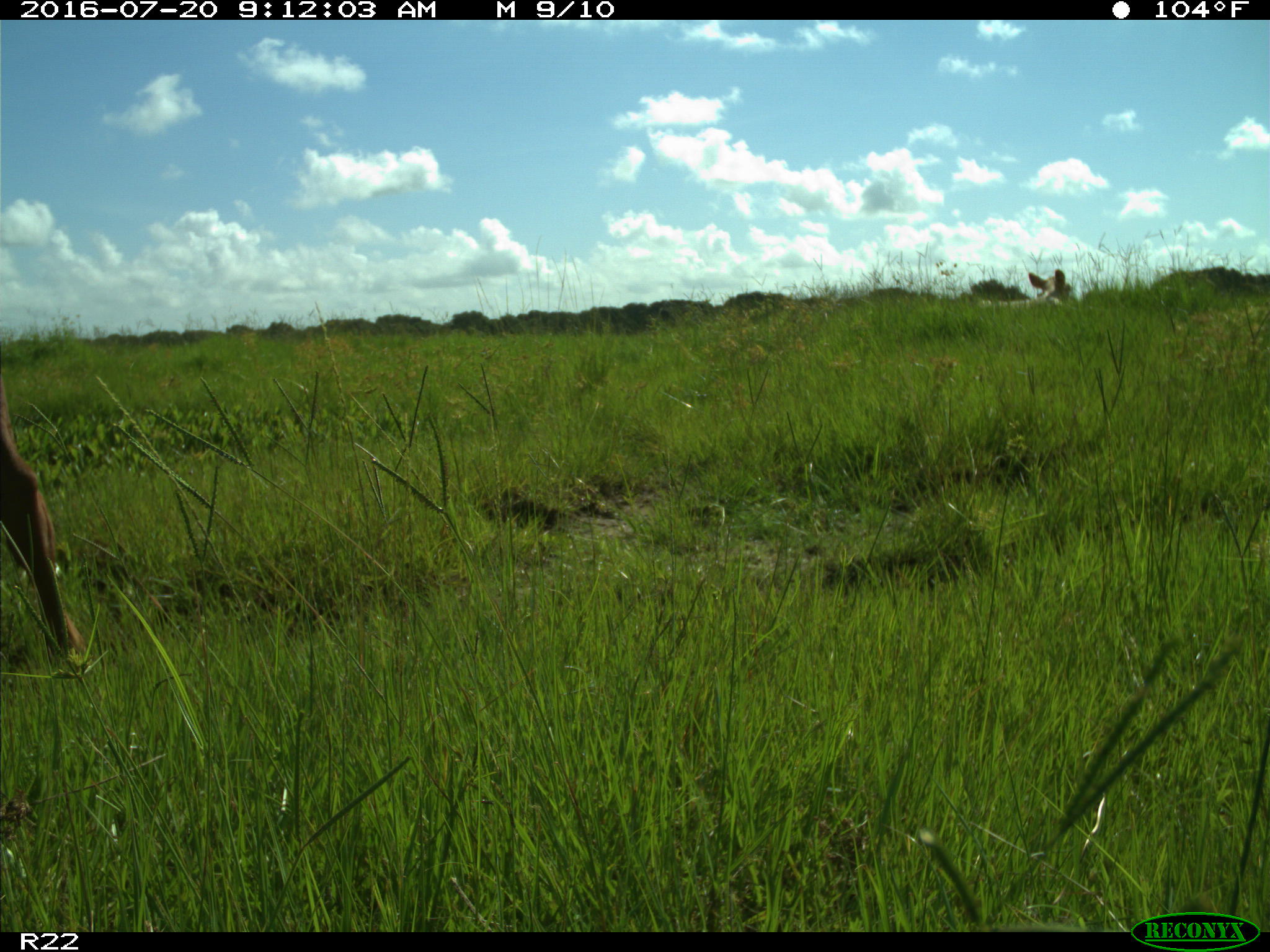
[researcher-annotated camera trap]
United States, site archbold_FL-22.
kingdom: Animalia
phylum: Chordata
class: Mammalia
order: Artiodactyla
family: Bovidae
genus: Bos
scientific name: Bos taurus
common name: domestic cow